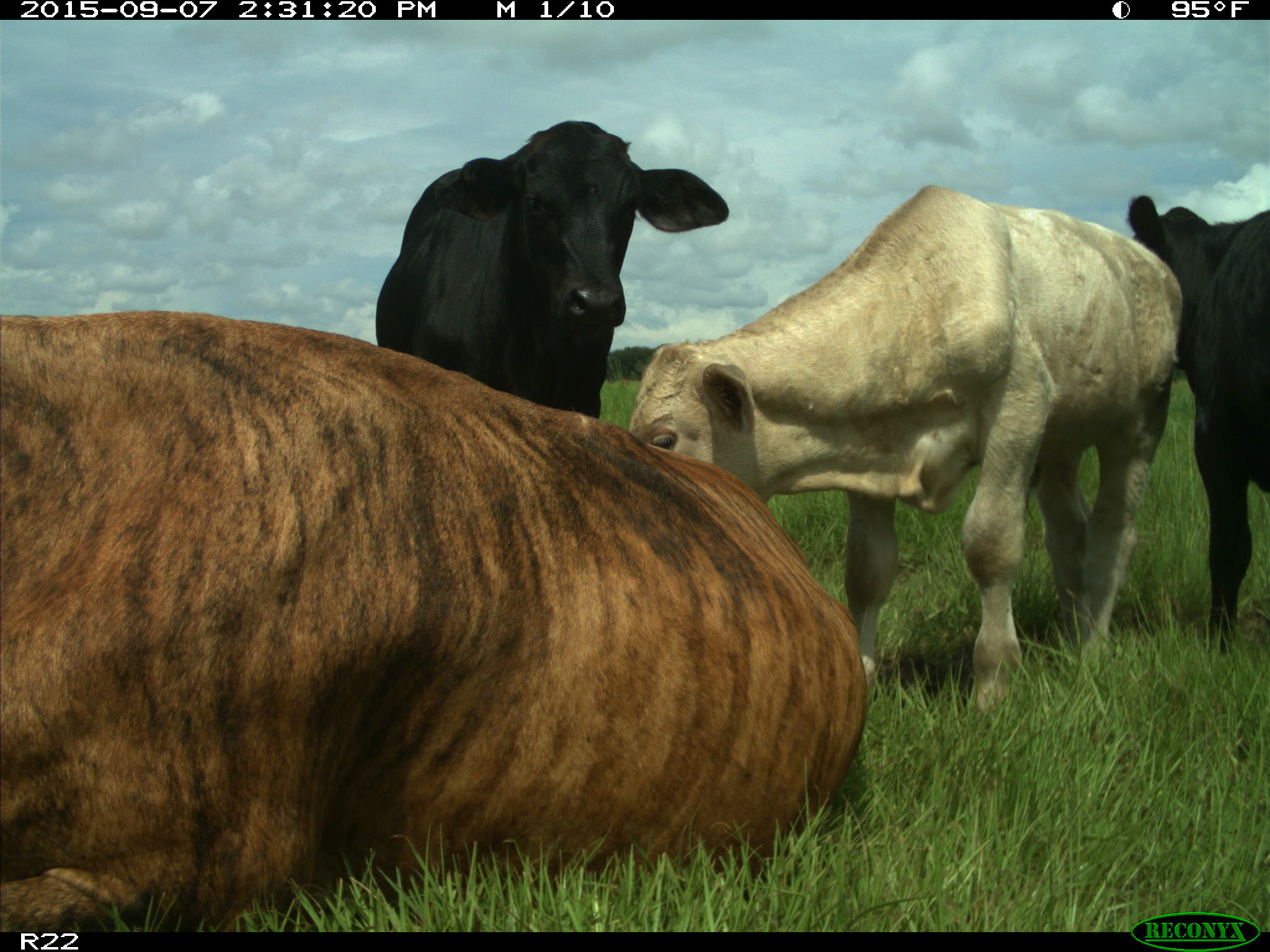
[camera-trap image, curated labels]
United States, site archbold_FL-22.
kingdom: Animalia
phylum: Chordata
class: Mammalia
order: Artiodactyla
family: Bovidae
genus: Bos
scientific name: Bos taurus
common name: domestic cow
Bos taurus (domestic cow).